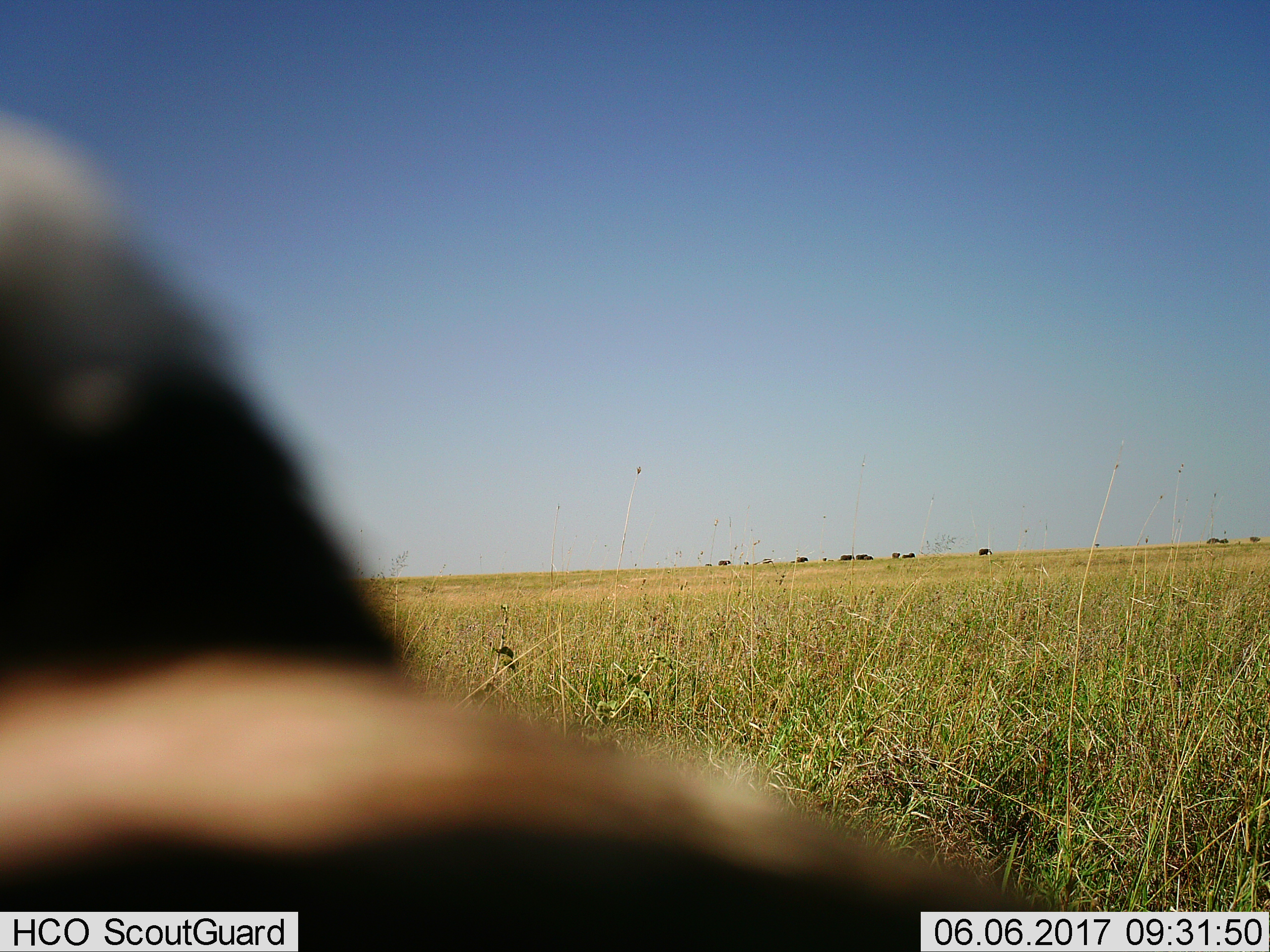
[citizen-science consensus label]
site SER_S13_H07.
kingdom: Animalia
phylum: Chordata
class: Mammalia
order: Proboscidea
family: Elephantidae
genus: Loxodonta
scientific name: Loxodonta africana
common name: african bush elephant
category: elephant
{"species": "elephant (african bush elephant) (Loxodonta africana)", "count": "11-50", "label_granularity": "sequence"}